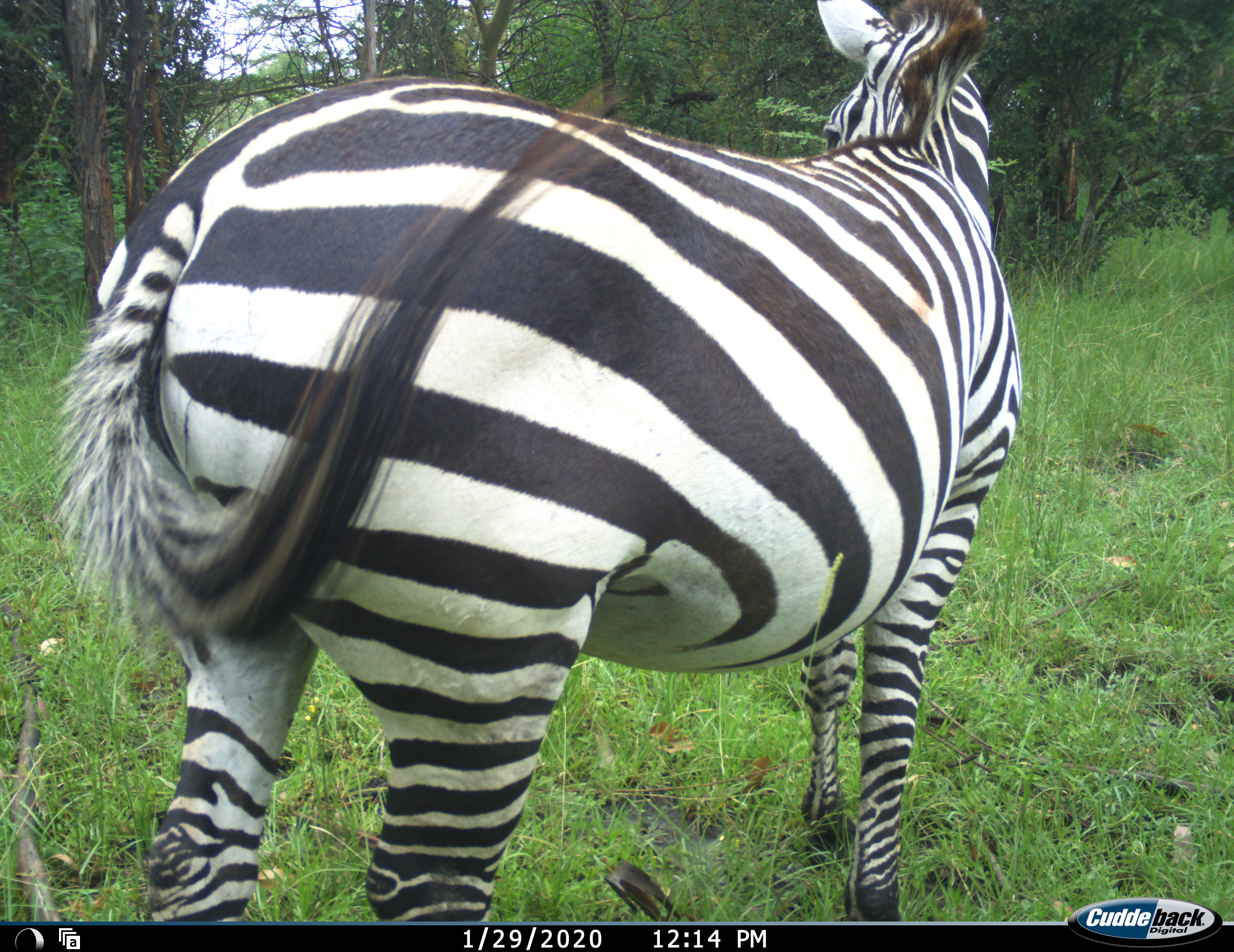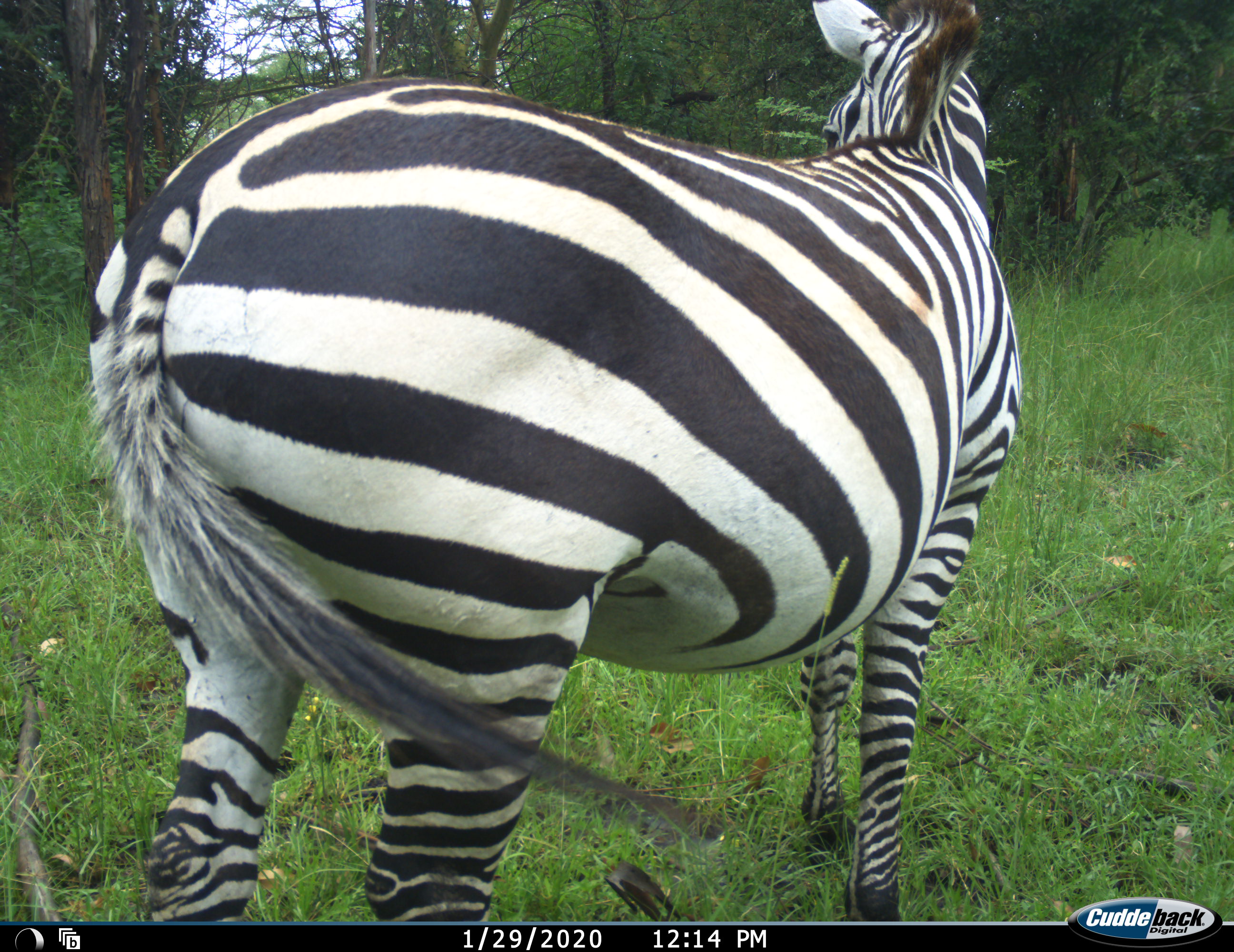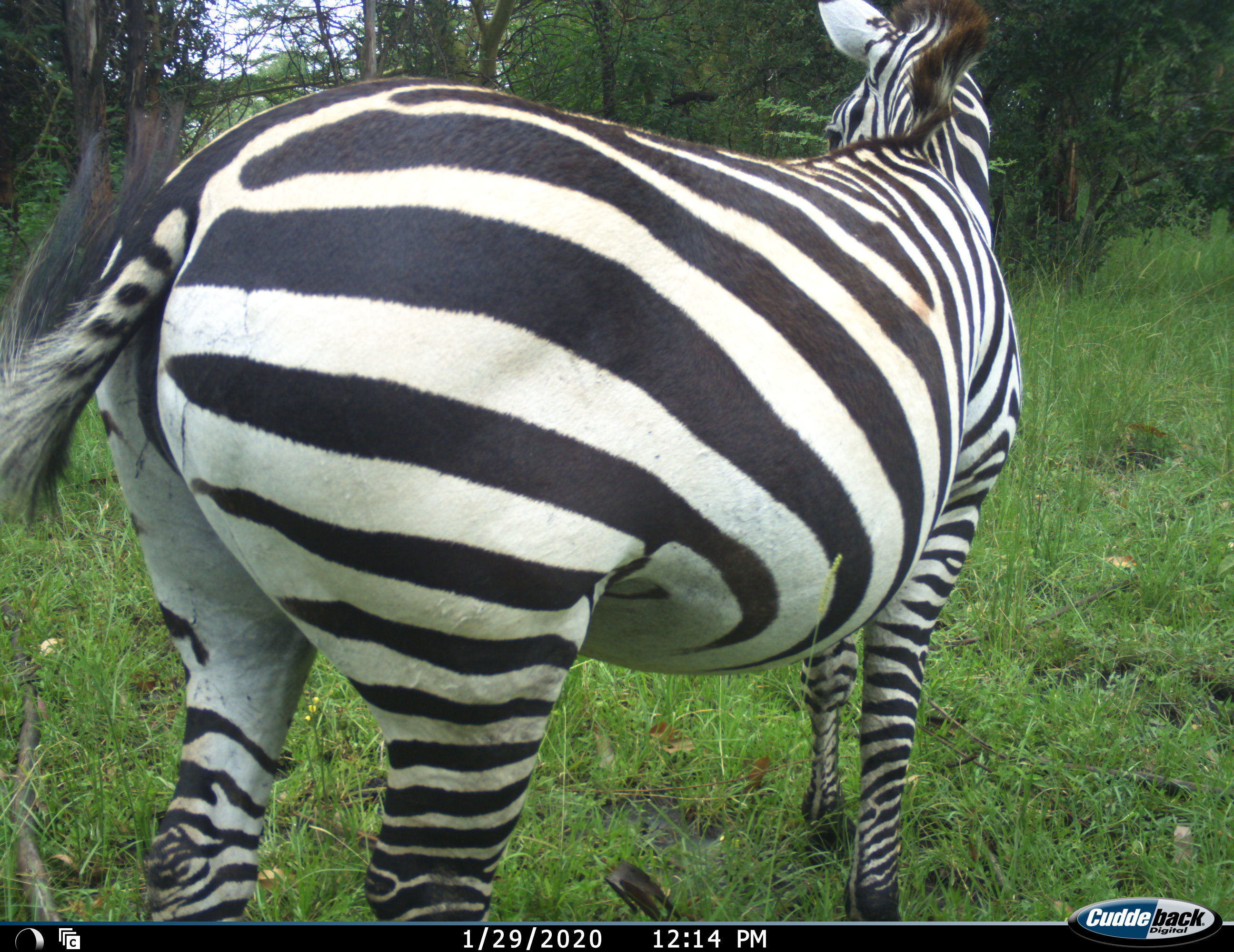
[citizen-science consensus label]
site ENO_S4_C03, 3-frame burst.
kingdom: Animalia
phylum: Chordata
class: Mammalia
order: Perissodactyla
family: Equidae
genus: Equus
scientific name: Equus quagga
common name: plains zebra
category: zebraplains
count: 1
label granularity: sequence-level